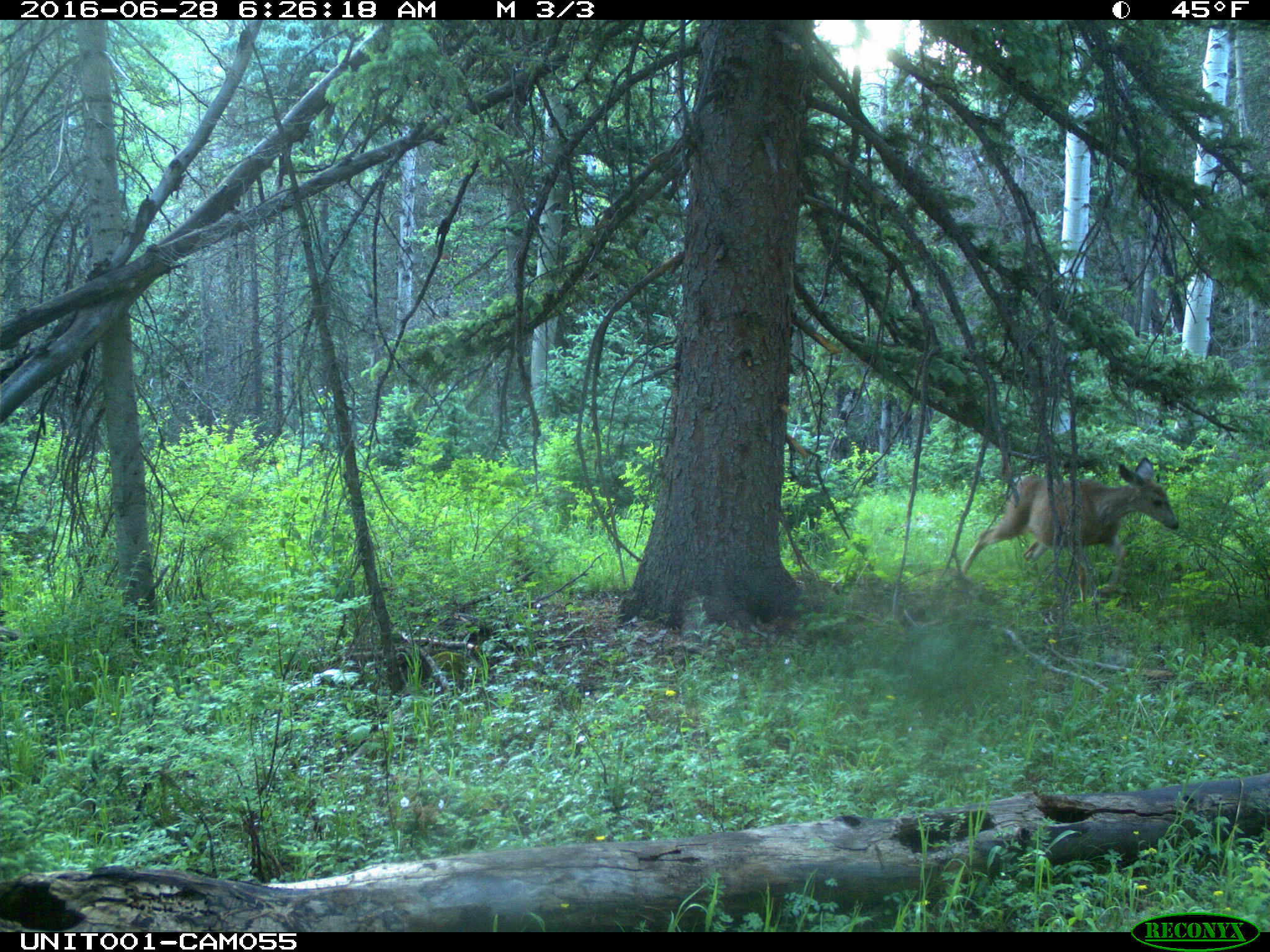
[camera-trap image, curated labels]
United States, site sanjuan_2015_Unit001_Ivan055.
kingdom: Animalia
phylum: Chordata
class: Mammalia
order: Artiodactyla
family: Cervidae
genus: Odocoileus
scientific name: Odocoileus hemionus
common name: mule deer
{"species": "Odocoileus hemionus (mule deer)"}